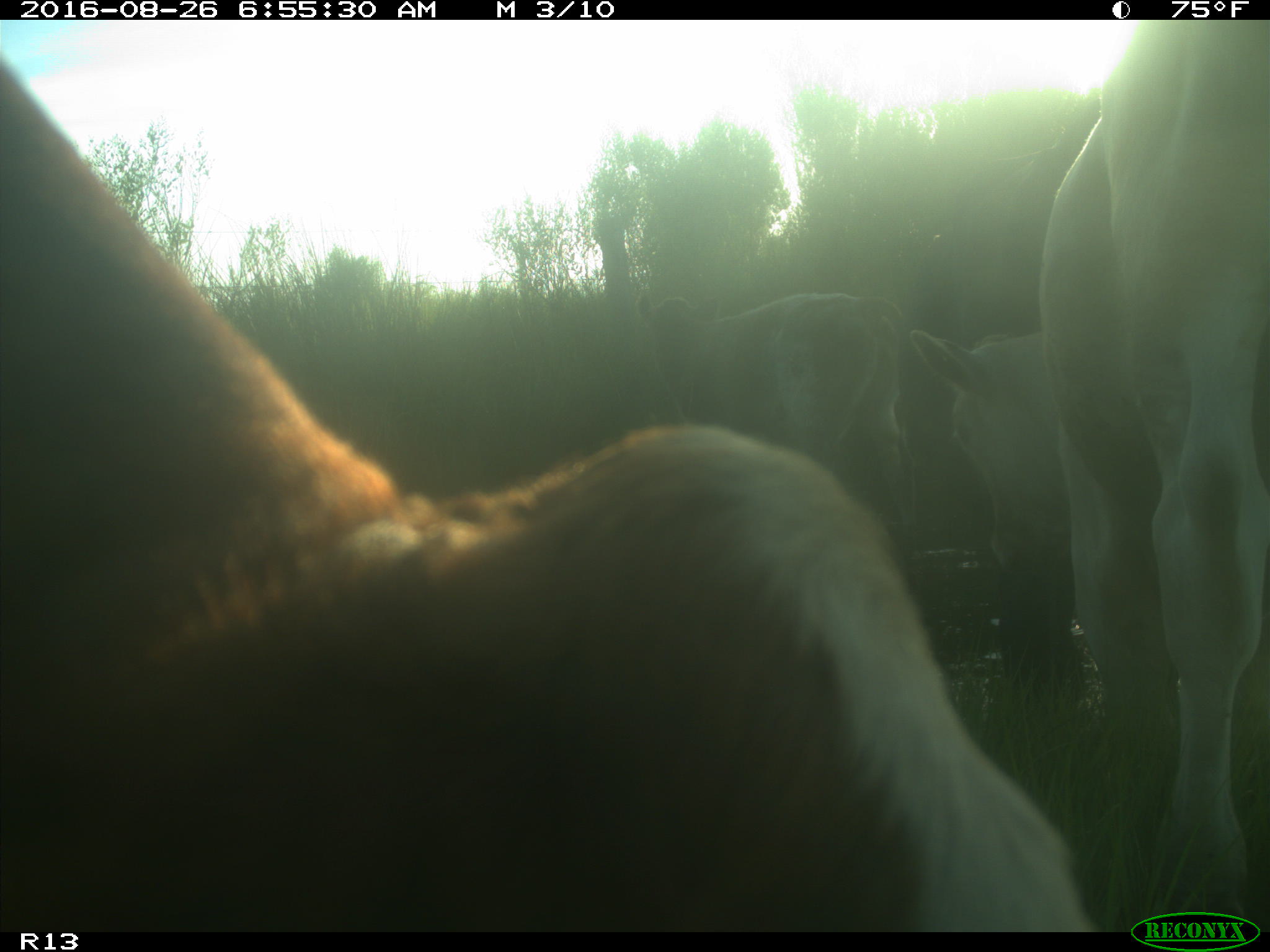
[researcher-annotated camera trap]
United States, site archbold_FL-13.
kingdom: Animalia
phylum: Chordata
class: Mammalia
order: Artiodactyla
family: Bovidae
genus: Bos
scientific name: Bos taurus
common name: domestic cow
Bos taurus (domestic cow).